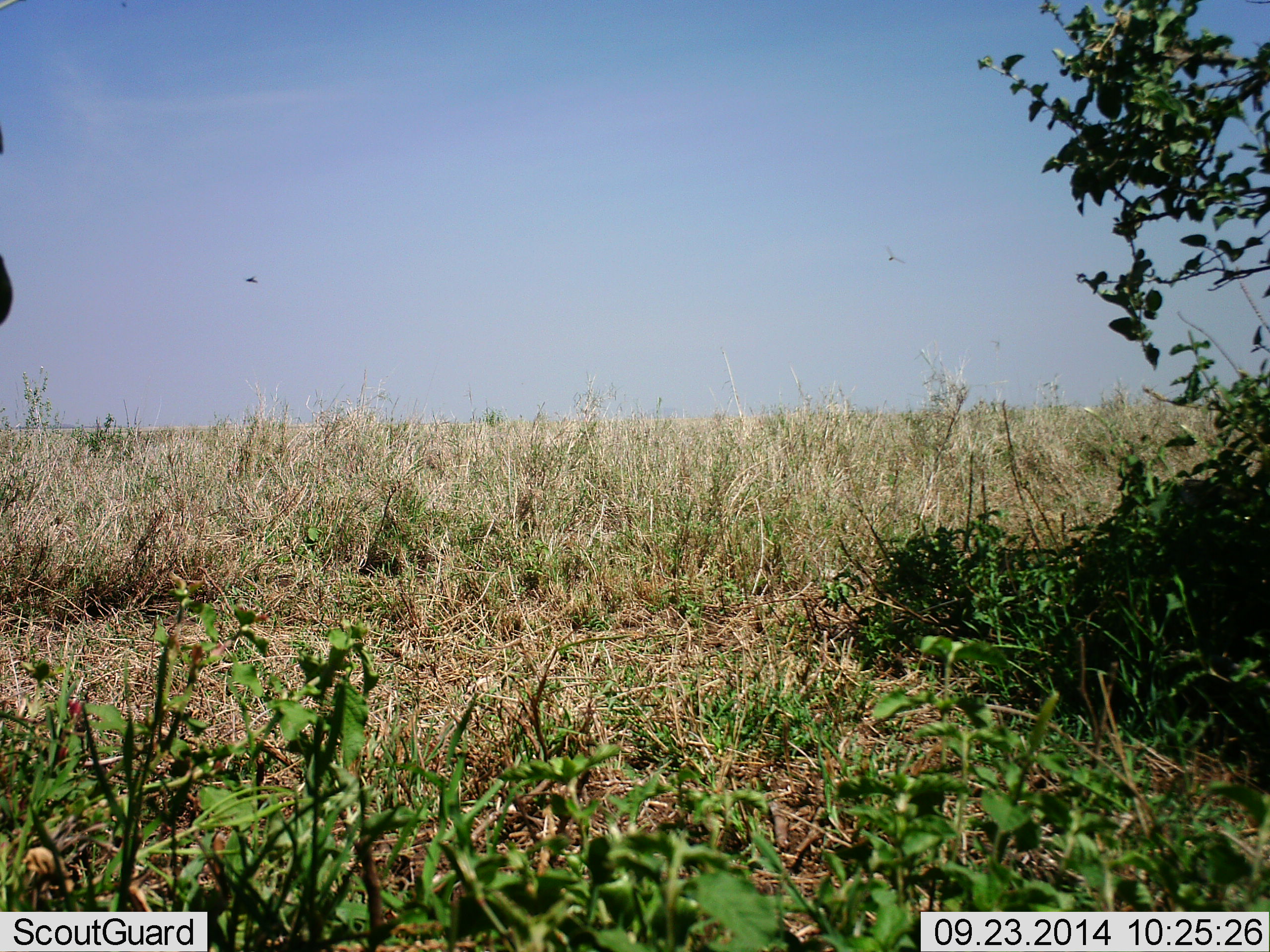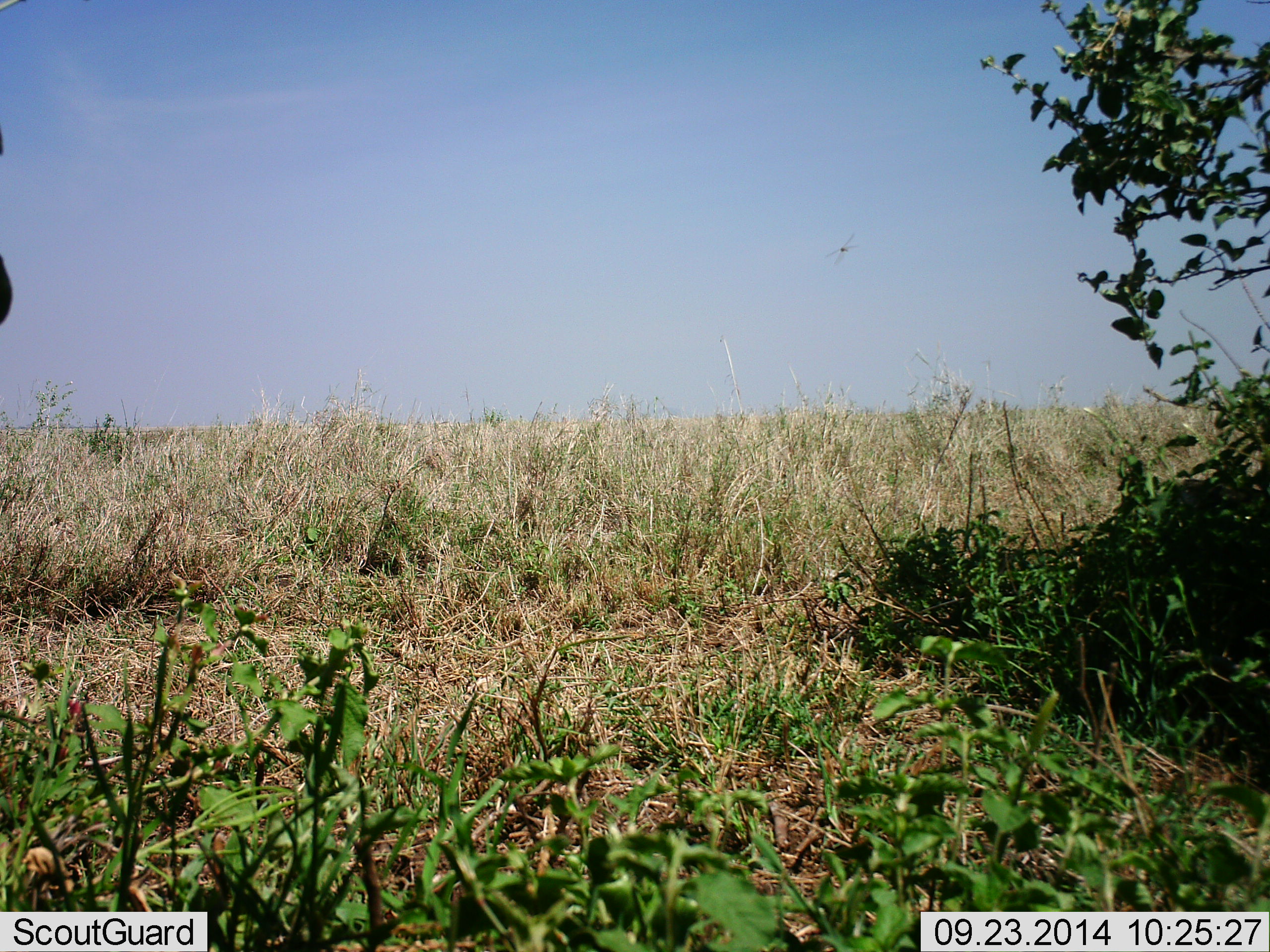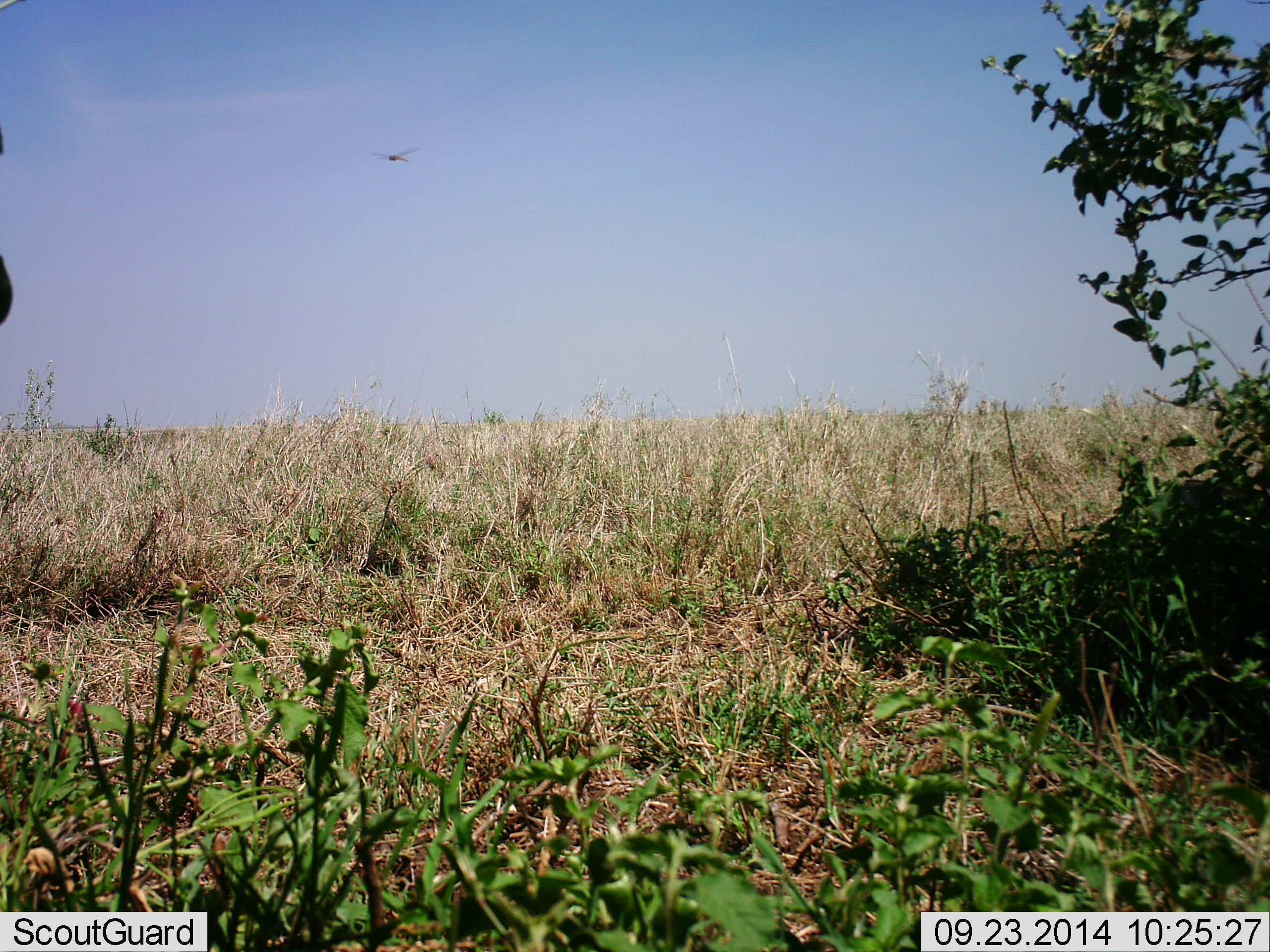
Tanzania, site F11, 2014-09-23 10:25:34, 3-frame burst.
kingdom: Animalia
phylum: Arthropoda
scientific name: Arthropoda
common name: arthropods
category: insectspider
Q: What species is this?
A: Insectspider (arthropods) (Arthropoda).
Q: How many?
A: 1.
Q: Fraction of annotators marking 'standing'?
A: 0%.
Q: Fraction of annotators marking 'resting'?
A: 0%.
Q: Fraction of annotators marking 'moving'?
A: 100%.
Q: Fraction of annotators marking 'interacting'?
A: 0%.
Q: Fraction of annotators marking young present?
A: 0%.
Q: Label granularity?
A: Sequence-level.